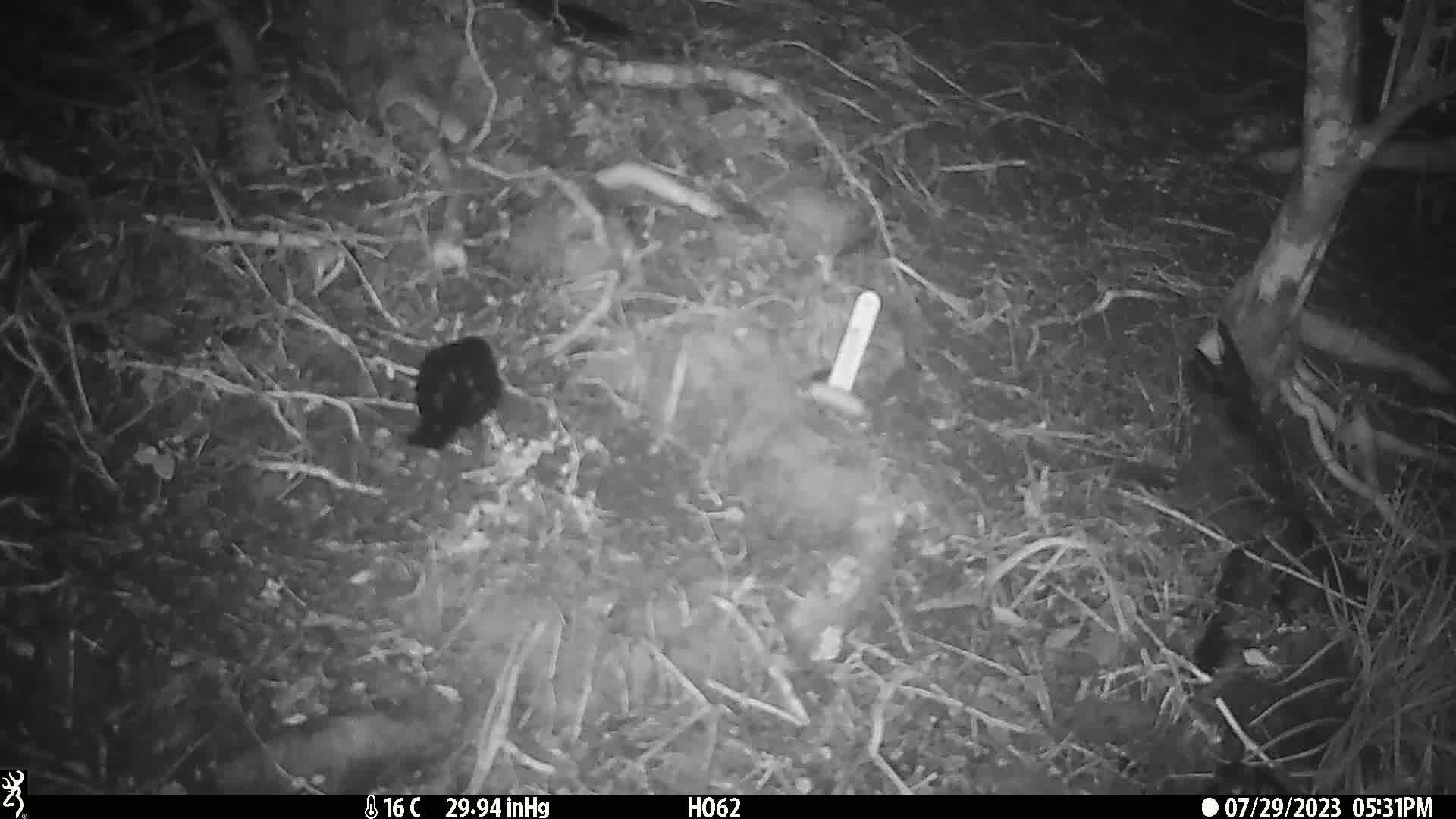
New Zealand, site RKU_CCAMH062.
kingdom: Animalia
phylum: Chordata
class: Aves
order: Passeriformes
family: Turdidae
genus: Turdus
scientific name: Turdus merula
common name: eurasian blackbird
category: blackbird